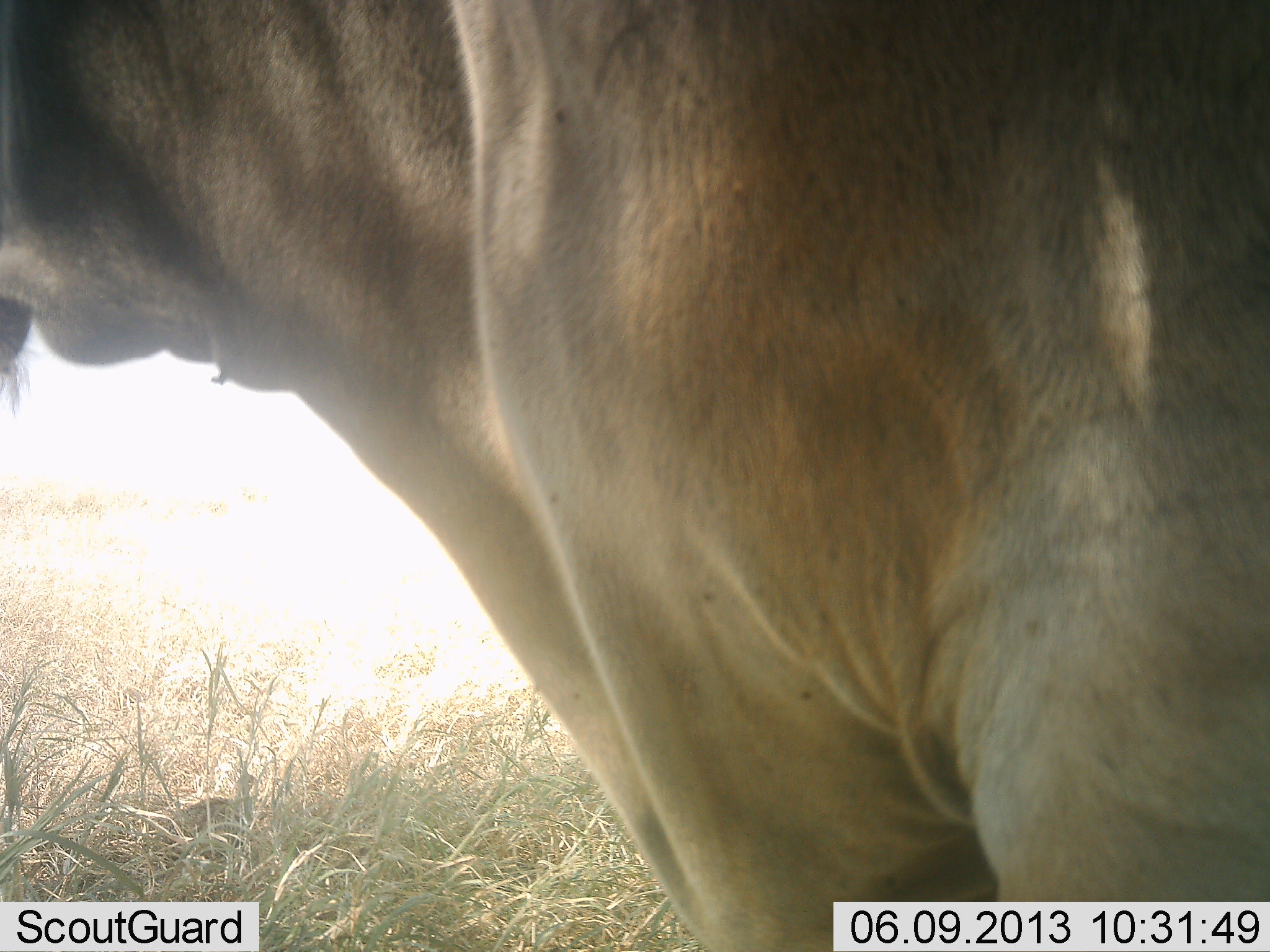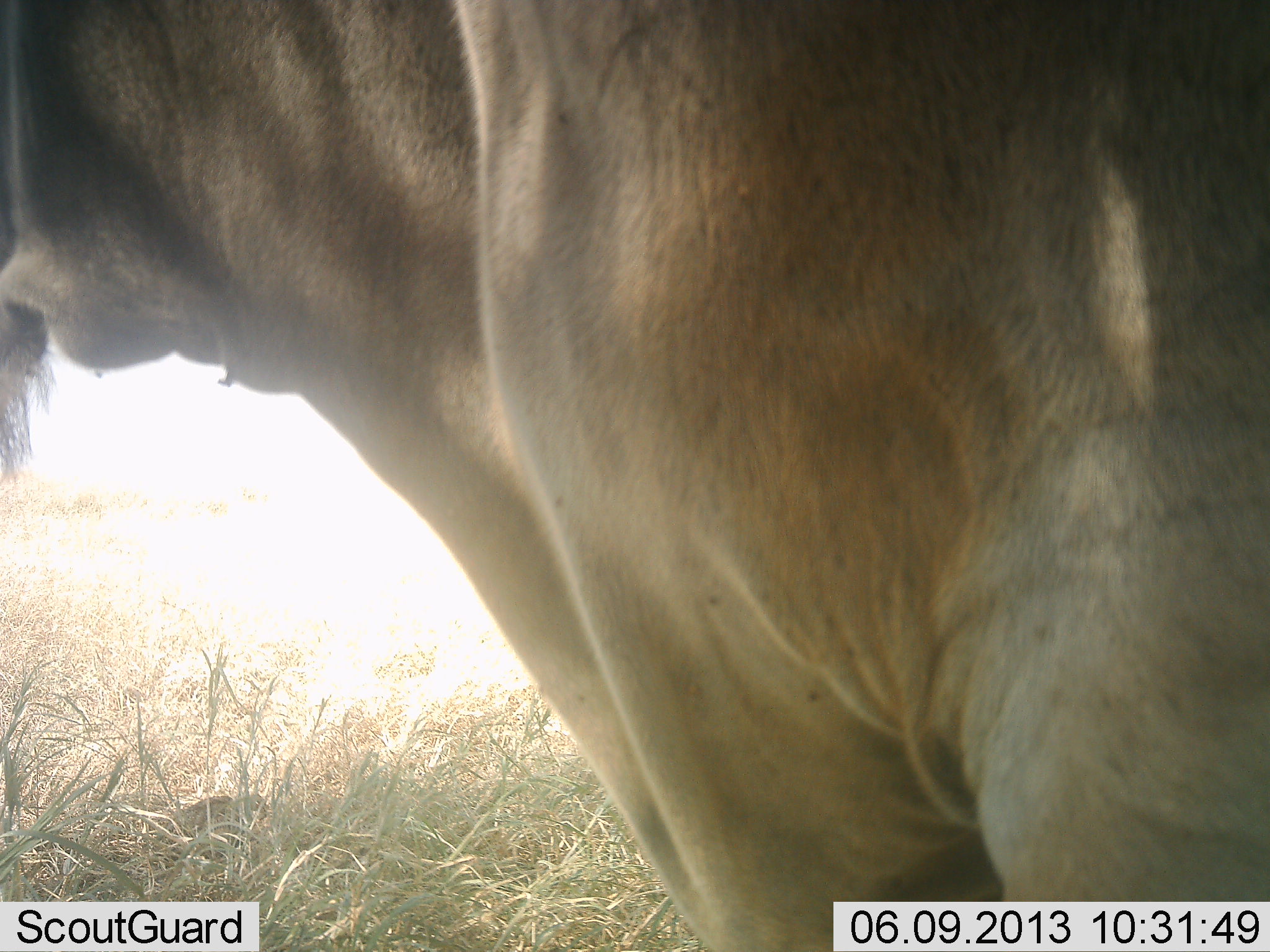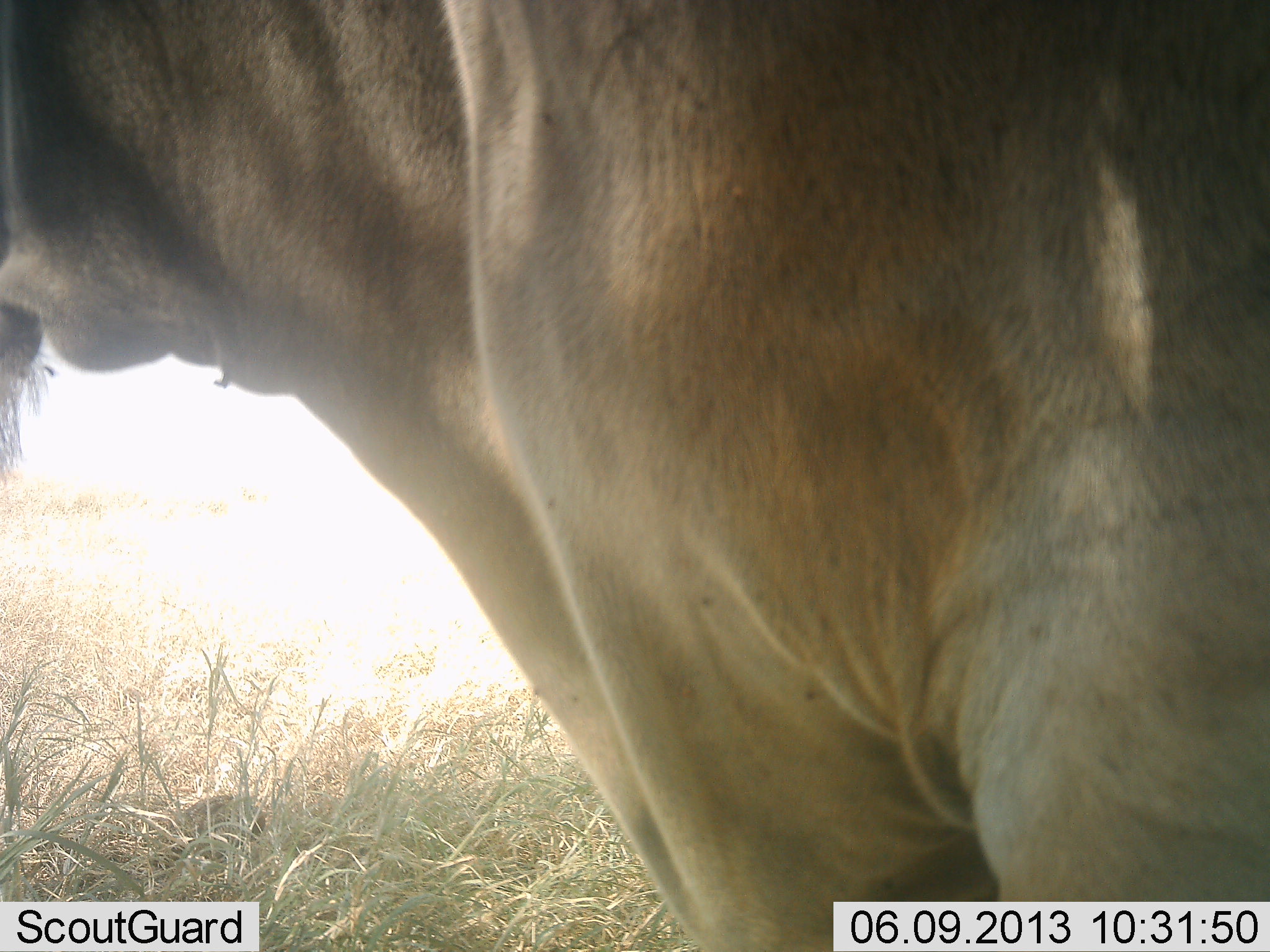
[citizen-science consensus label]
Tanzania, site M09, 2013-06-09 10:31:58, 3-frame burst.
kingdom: Animalia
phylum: Chordata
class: Mammalia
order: Artiodactyla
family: Bovidae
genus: Tragelaphus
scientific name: Tragelaphus oryx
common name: eland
Eland (Tragelaphus oryx), count 1. Behavior (volunteer vote fractions): standing 100%, resting 0%, moving 0%, interacting 0%. Young present (vote fraction): 0%. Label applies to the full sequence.